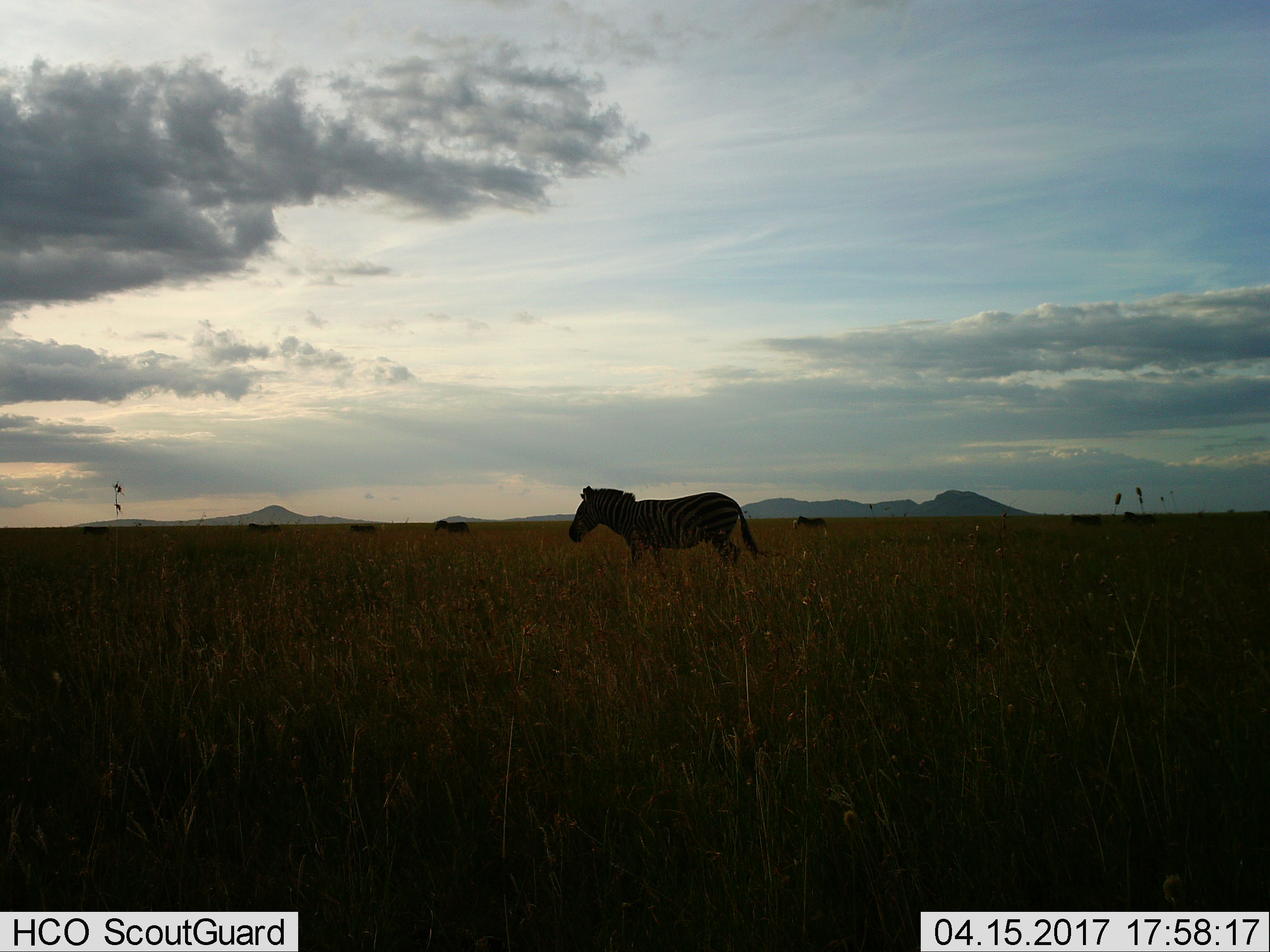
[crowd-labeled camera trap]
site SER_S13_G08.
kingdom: Animalia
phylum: Chordata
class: Mammalia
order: Perissodactyla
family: Equidae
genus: Equus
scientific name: Equus quagga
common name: plains zebra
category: zebraplains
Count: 4.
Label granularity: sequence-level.